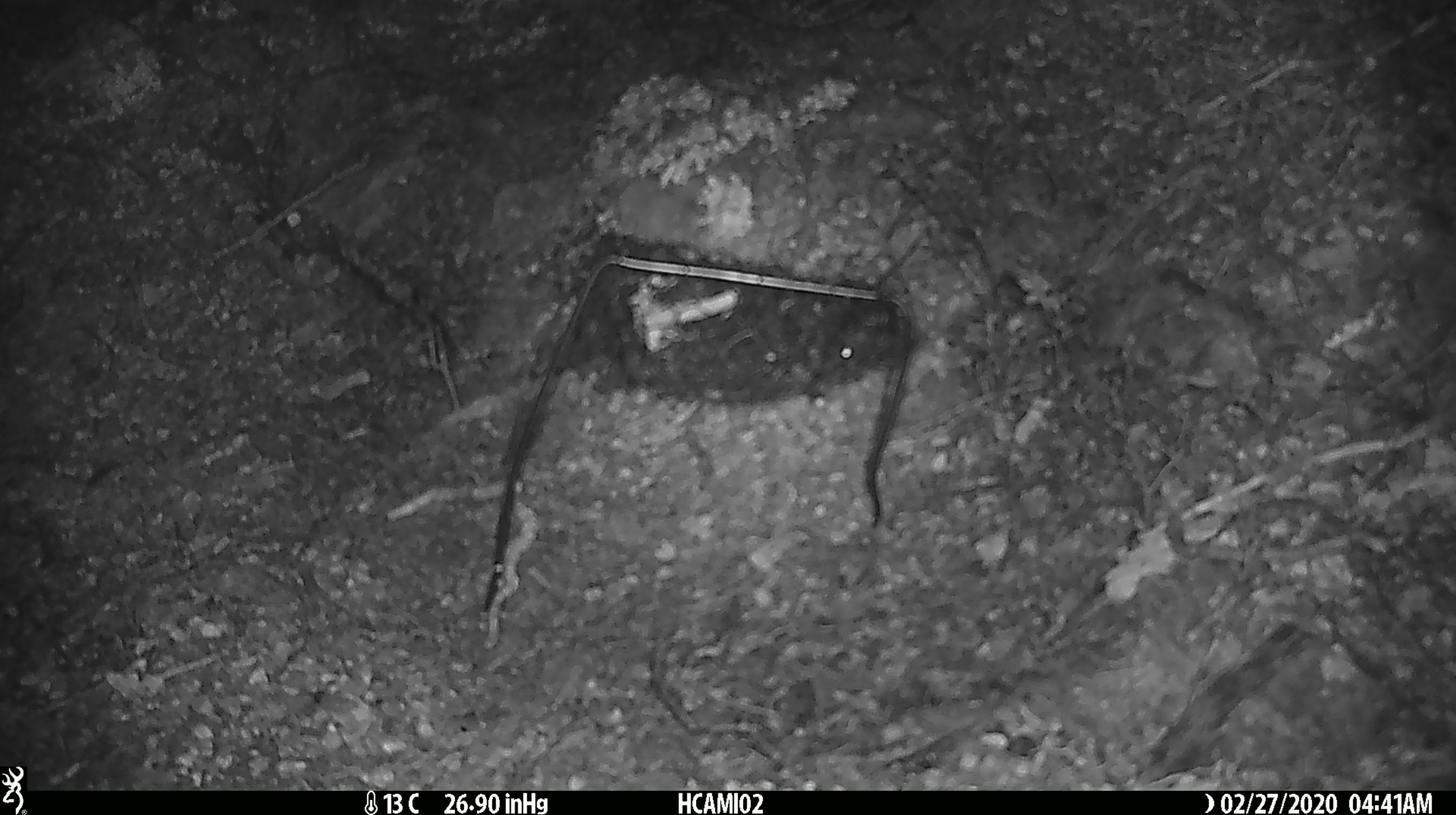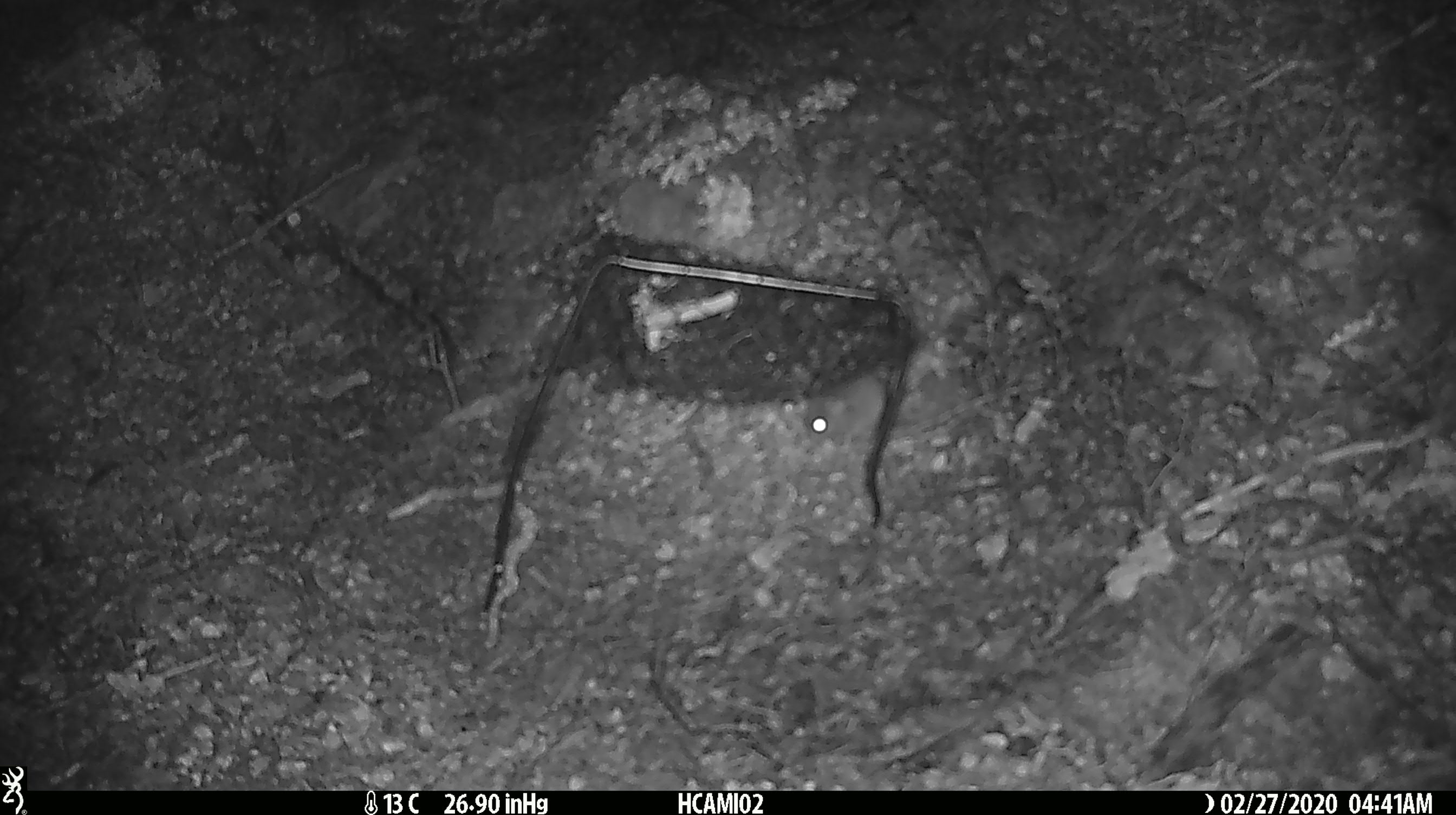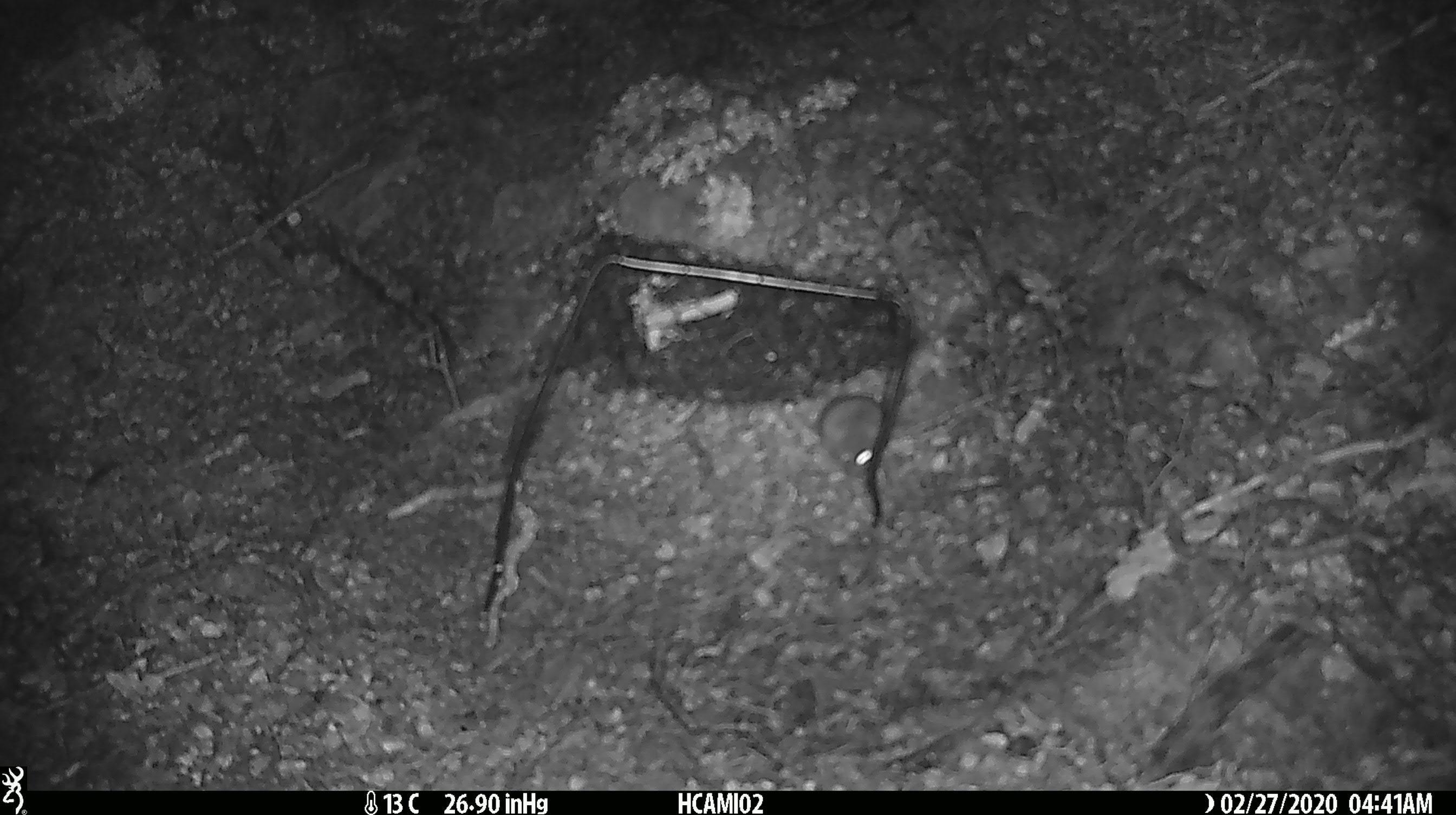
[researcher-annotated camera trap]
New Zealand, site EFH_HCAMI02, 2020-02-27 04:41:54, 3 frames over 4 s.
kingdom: Animalia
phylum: Chordata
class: Mammalia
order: Rodentia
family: Muridae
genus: Mus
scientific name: Mus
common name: mouse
Mouse (Mus).